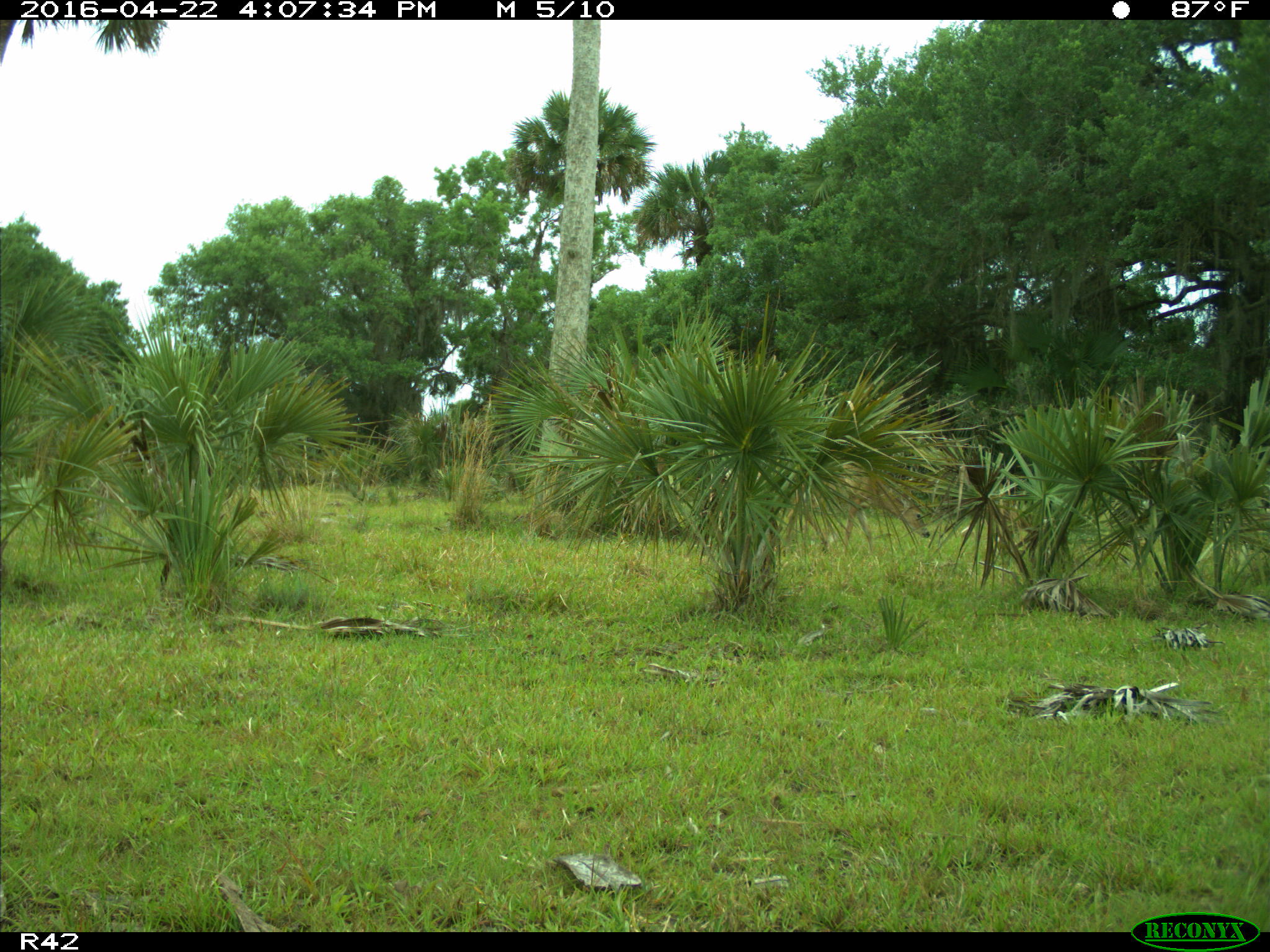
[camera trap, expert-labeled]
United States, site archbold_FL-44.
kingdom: Animalia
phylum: Chordata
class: Mammalia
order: Artiodactyla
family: Cervidae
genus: Odocoileus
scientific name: Odocoileus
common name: deer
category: unidentified deer